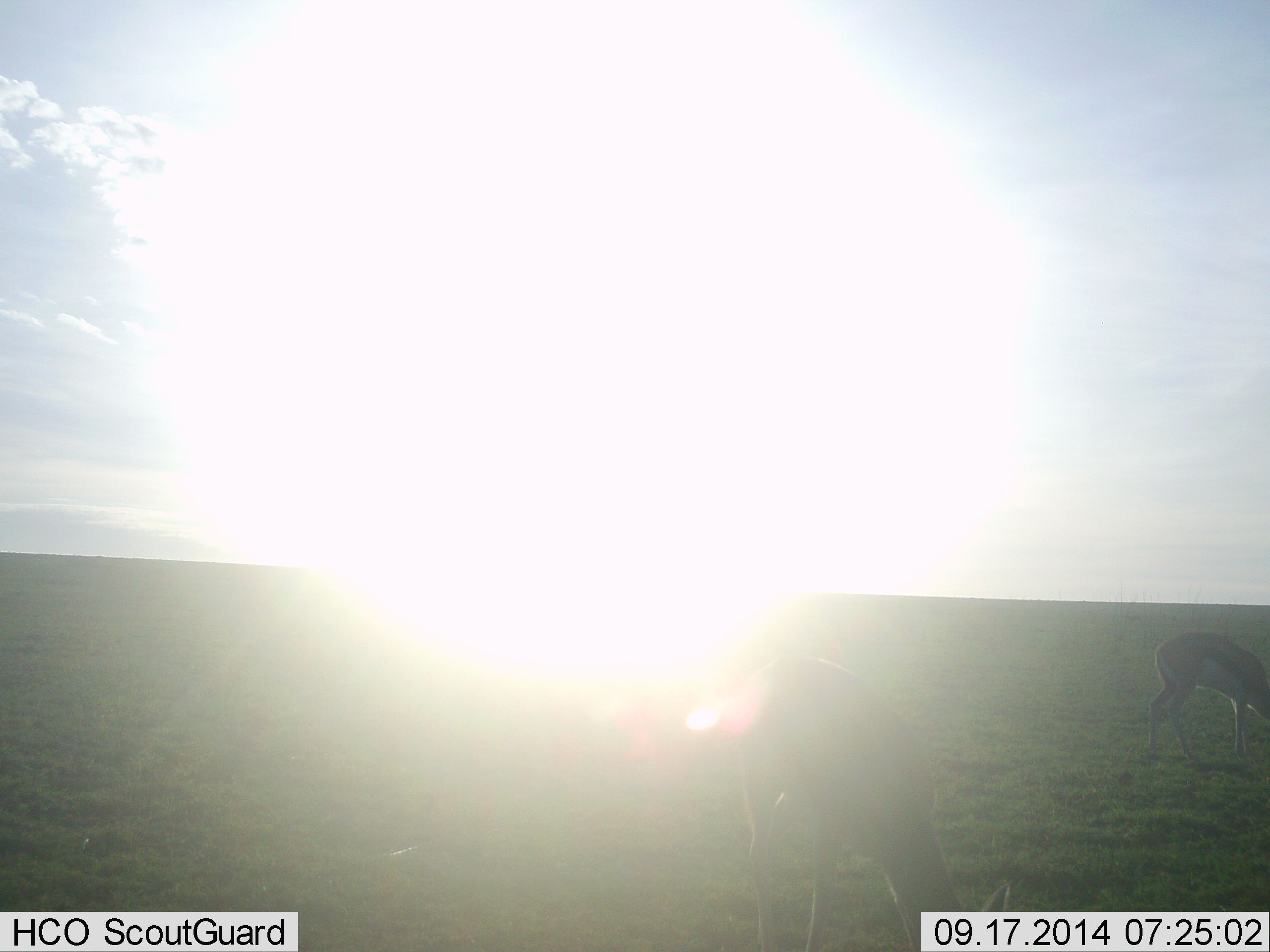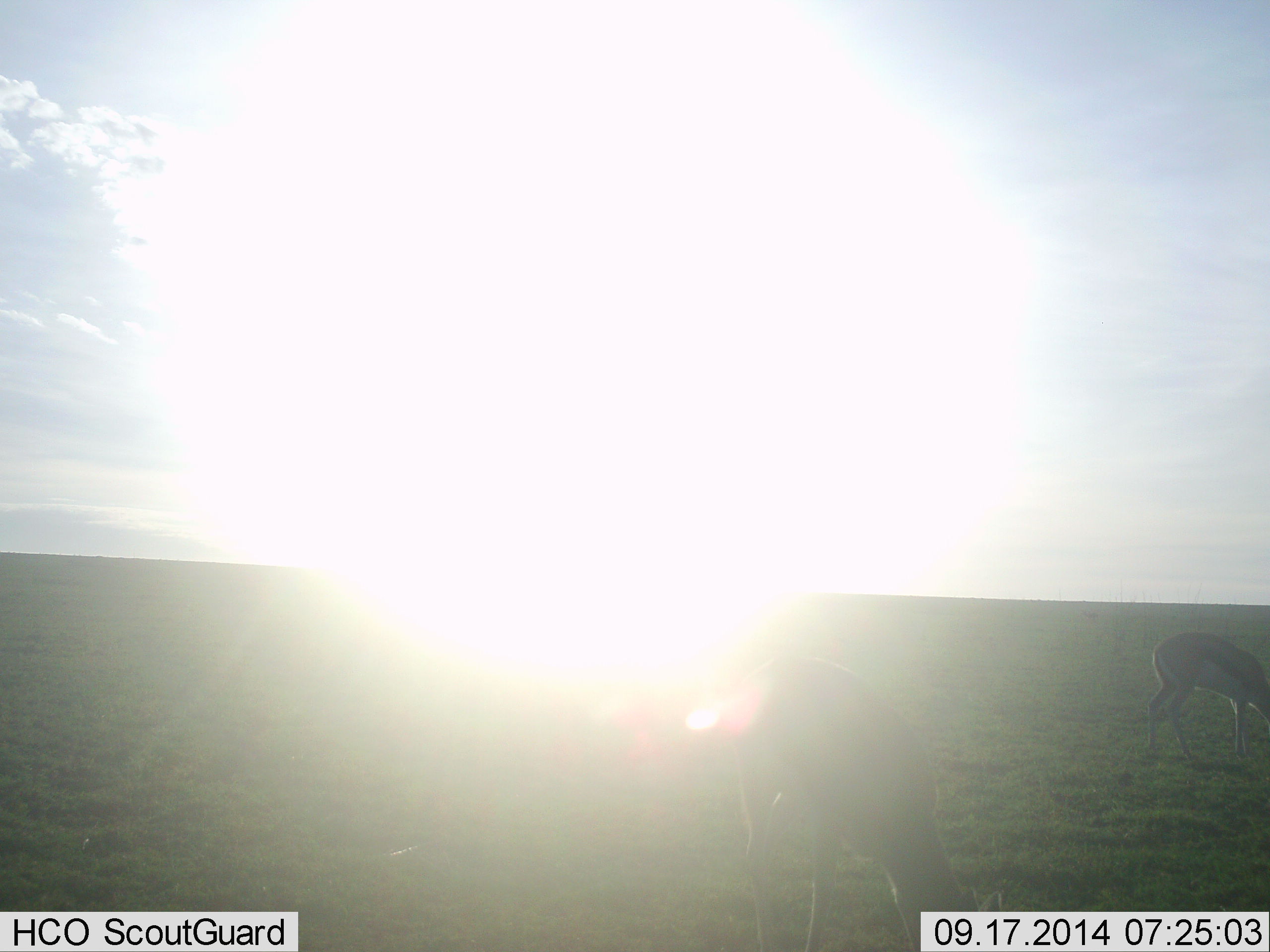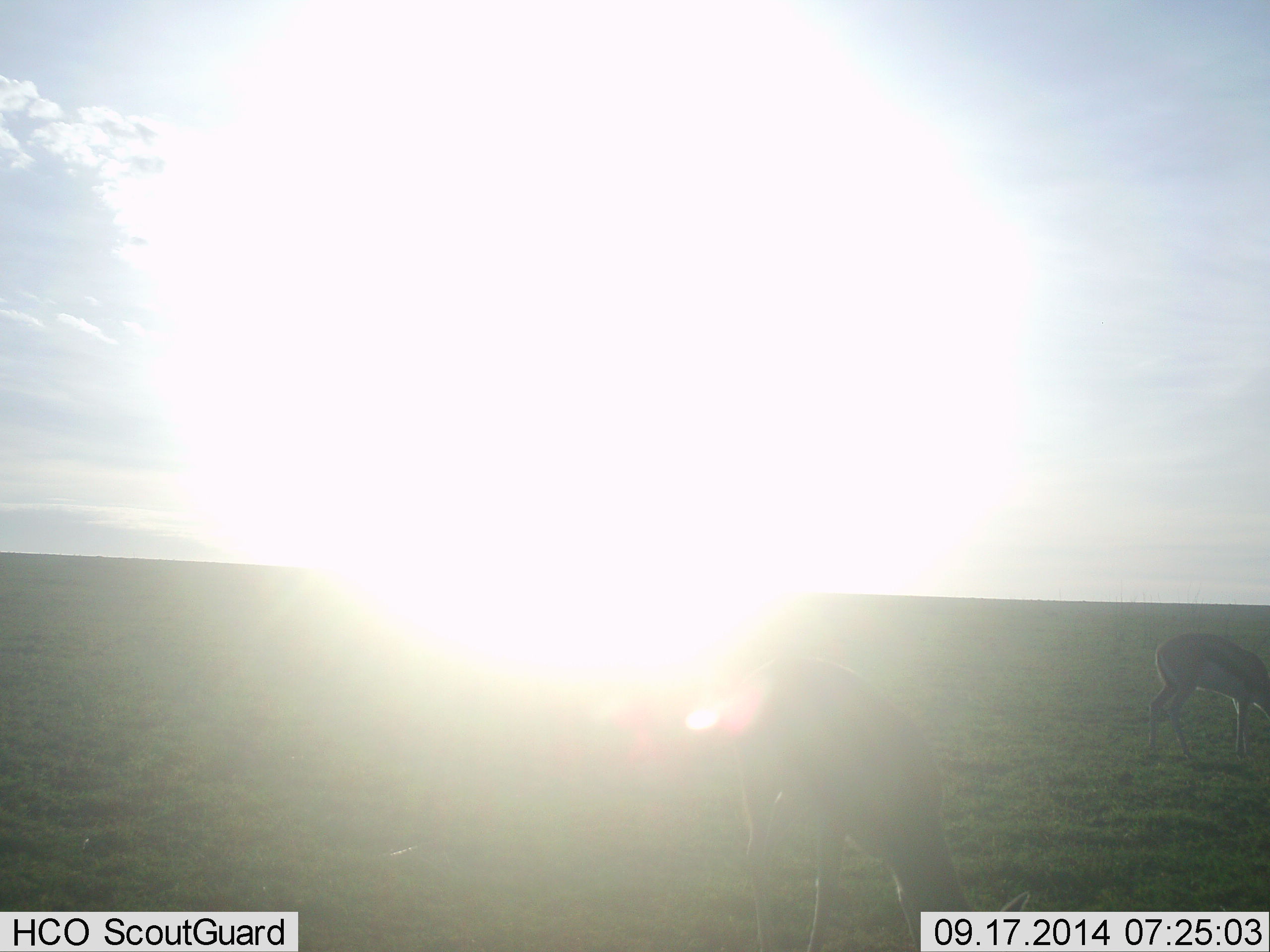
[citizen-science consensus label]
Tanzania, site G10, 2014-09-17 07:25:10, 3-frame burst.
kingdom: Animalia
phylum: Chordata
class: Mammalia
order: Artiodactyla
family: Bovidae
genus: Eudorcas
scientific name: Eudorcas thomsonii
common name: thomson's gazelle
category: gazellethomsons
Gazellethomsons (thomson's gazelle) (Eudorcas thomsonii), count 2. Behavior (volunteer vote fractions): standing 40%, resting 0%, moving 0%, interacting 0%. Young present (vote fraction): 0%. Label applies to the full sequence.